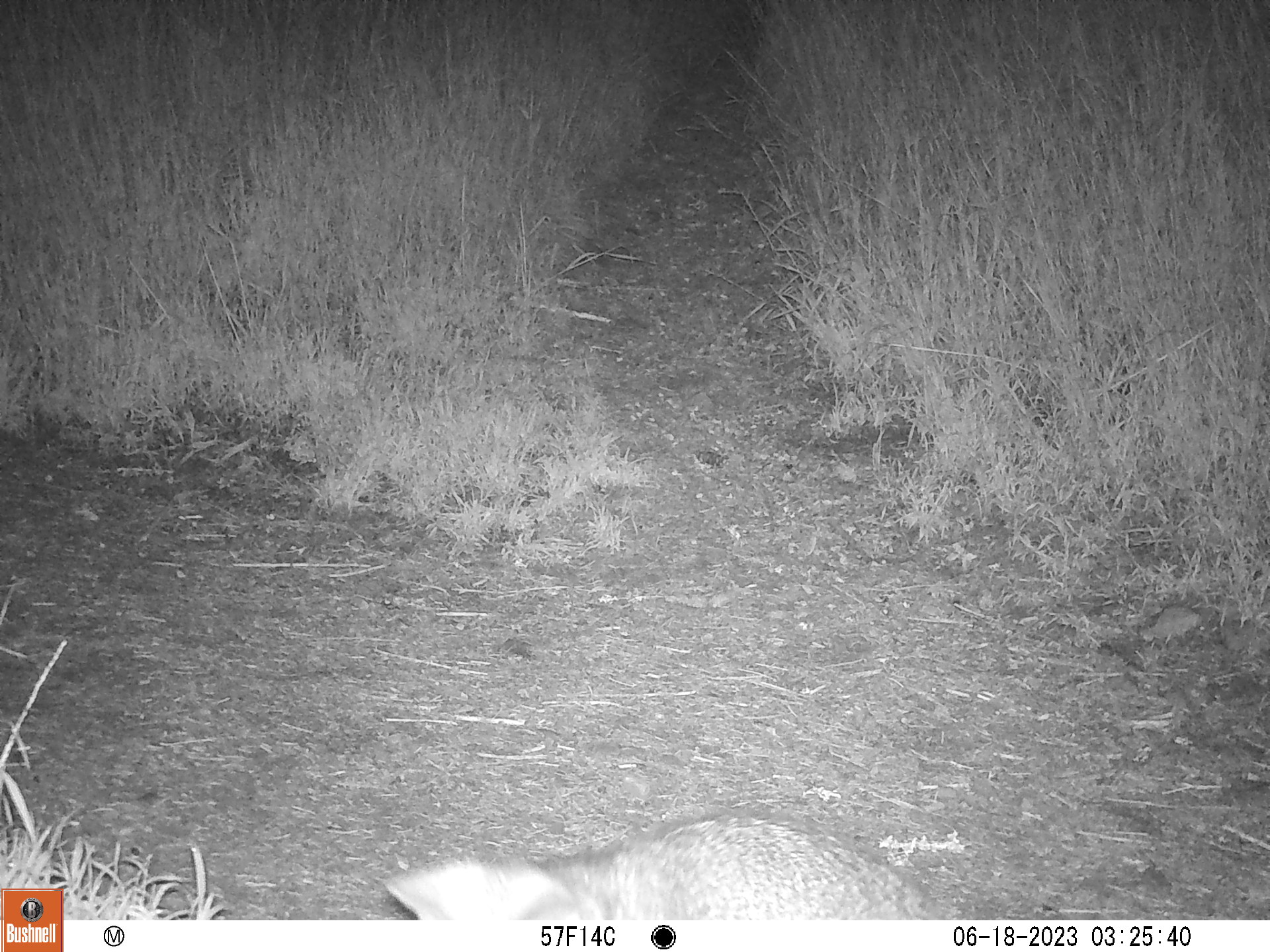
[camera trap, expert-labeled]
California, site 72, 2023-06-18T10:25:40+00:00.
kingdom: Animalia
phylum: Chordata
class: Mammalia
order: Carnivora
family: Canidae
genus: Urocyon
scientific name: Urocyon cinereoargenteus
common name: gray fox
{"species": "gray fox (Urocyon cinereoargenteus)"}